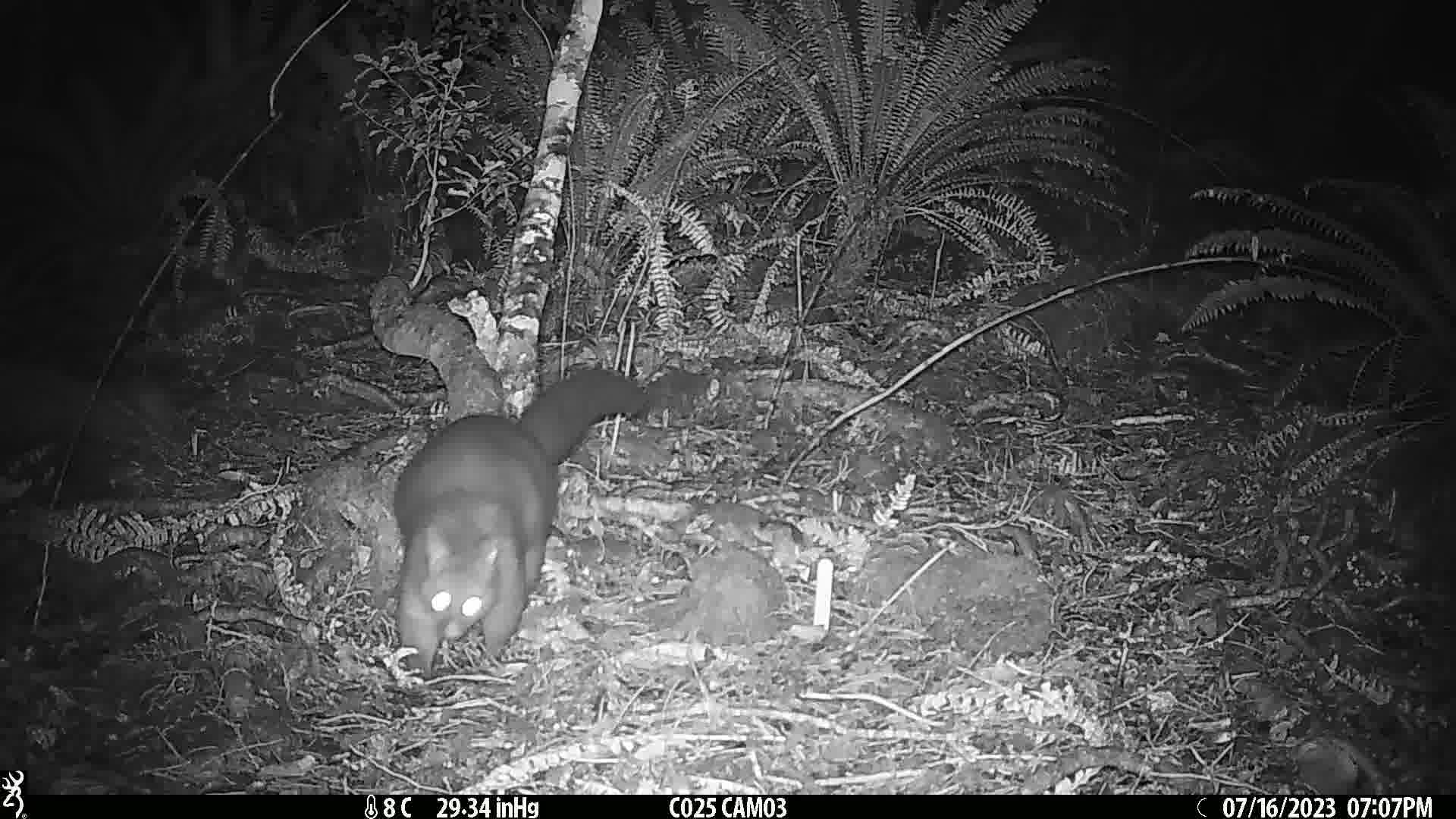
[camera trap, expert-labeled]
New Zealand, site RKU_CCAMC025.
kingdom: Animalia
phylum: Chordata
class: Mammalia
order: Diprotodontia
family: Phalangeridae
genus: Trichosurus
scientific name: Trichosurus vulpecula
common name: common brushtail possum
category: possum